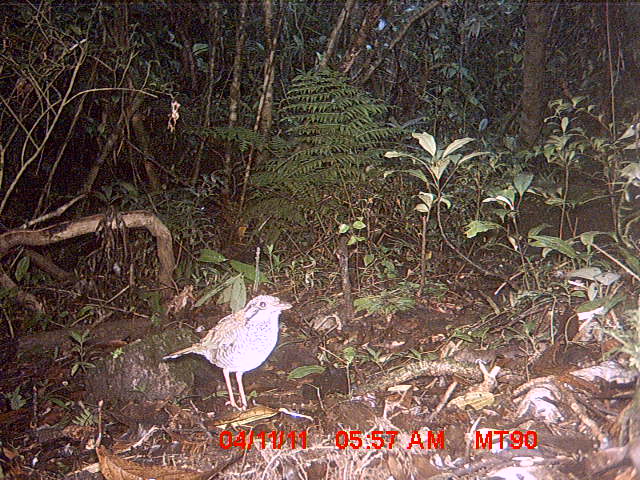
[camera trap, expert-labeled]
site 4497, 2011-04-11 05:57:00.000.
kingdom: Animalia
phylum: Chordata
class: Aves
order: Coraciiformes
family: Brachypteraciidae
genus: Brachypteracias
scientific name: Brachypteracias squamiger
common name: scaly ground roller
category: geobiastes squamiger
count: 1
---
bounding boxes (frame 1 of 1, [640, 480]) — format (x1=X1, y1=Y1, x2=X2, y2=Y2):
geobiastes squamiger: (x1=161, y1=294, x2=293, y2=411)